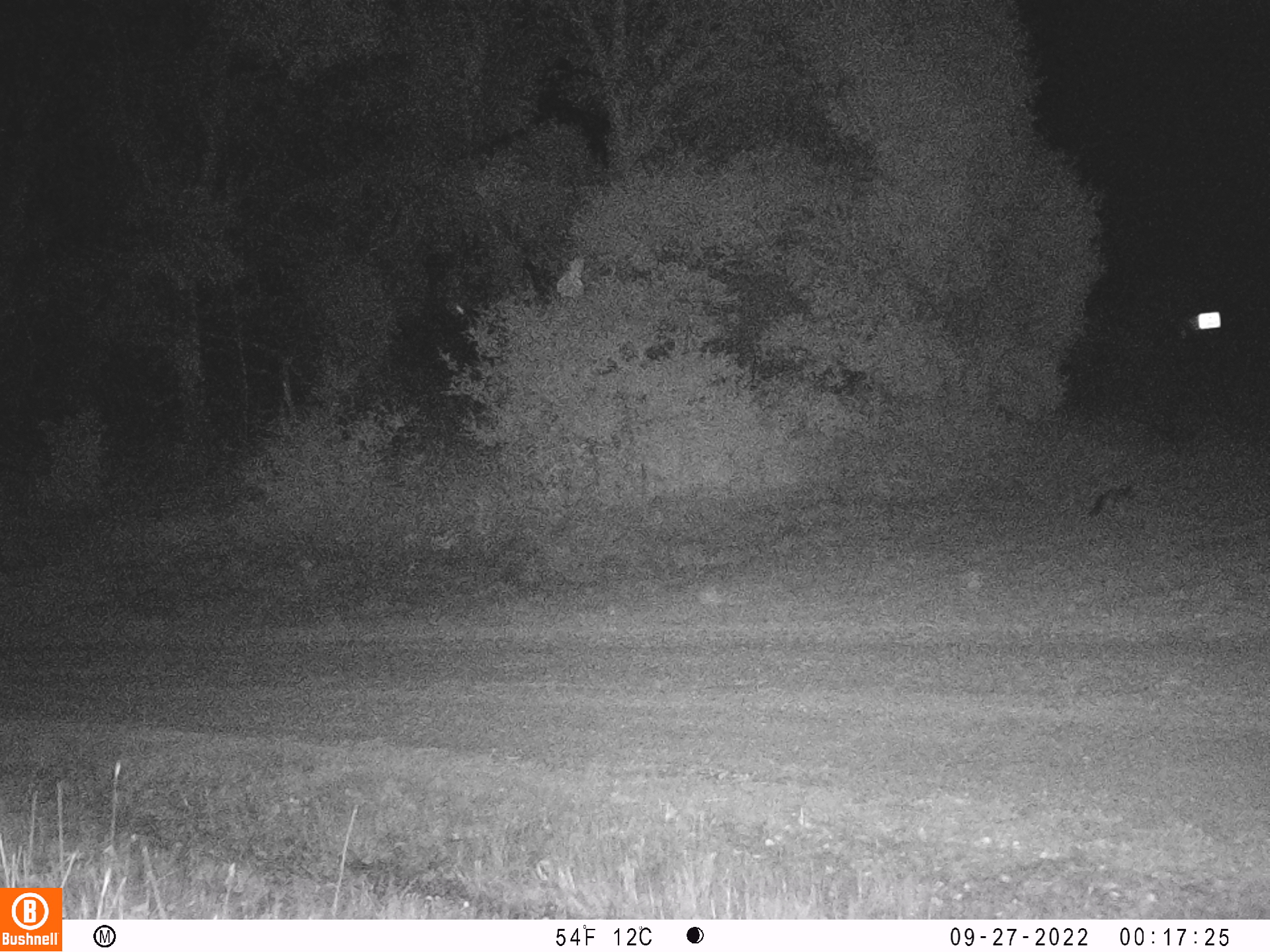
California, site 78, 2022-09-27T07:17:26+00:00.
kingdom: Animalia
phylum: Chordata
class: Mammalia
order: Carnivora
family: Canidae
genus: Urocyon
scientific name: Urocyon cinereoargenteus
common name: gray fox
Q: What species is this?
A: Gray fox (Urocyon cinereoargenteus).